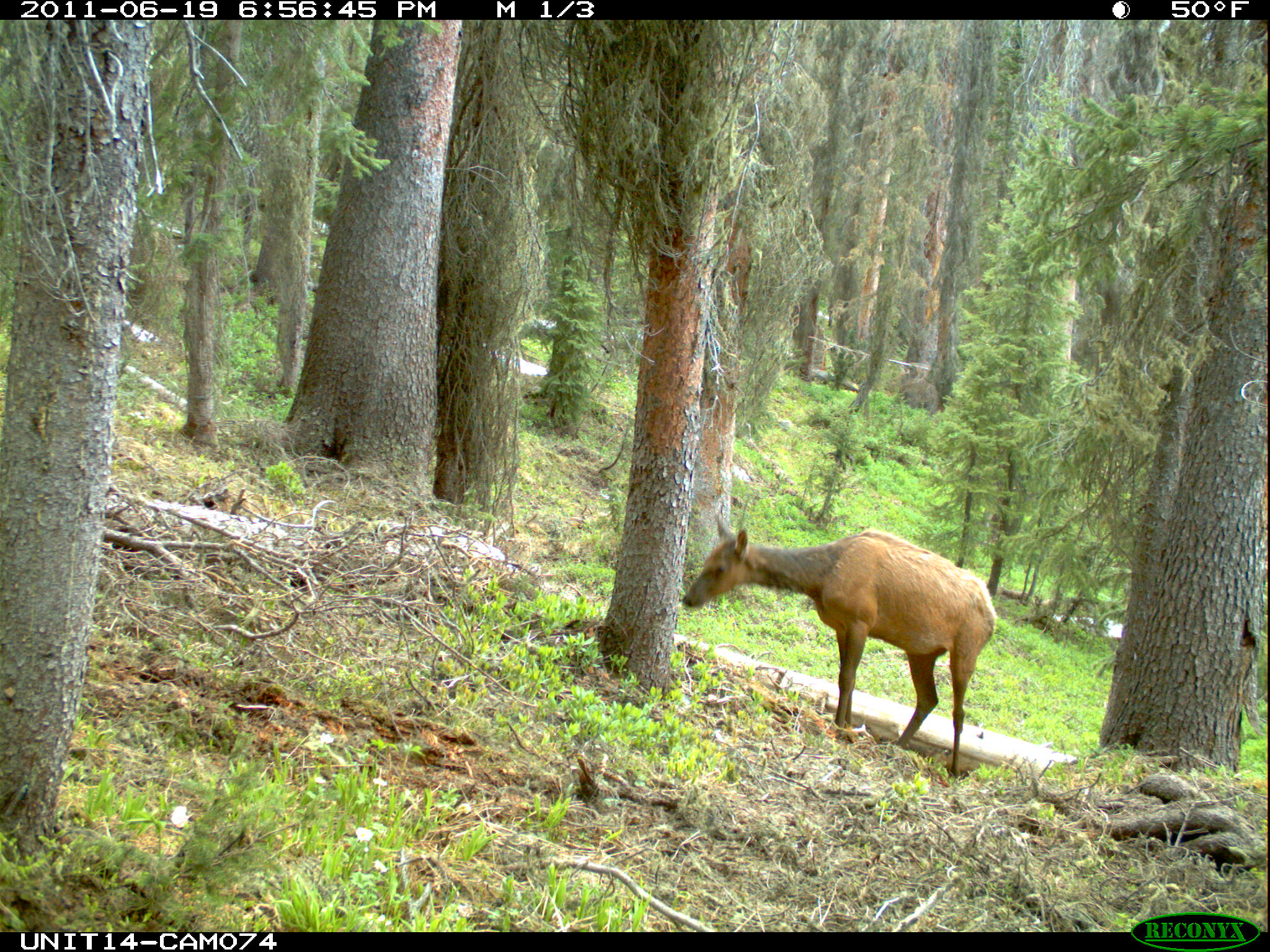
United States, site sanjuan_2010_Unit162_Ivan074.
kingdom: Animalia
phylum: Chordata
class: Mammalia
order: Artiodactyla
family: Cervidae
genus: Cervus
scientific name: Cervus elaphus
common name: red deer